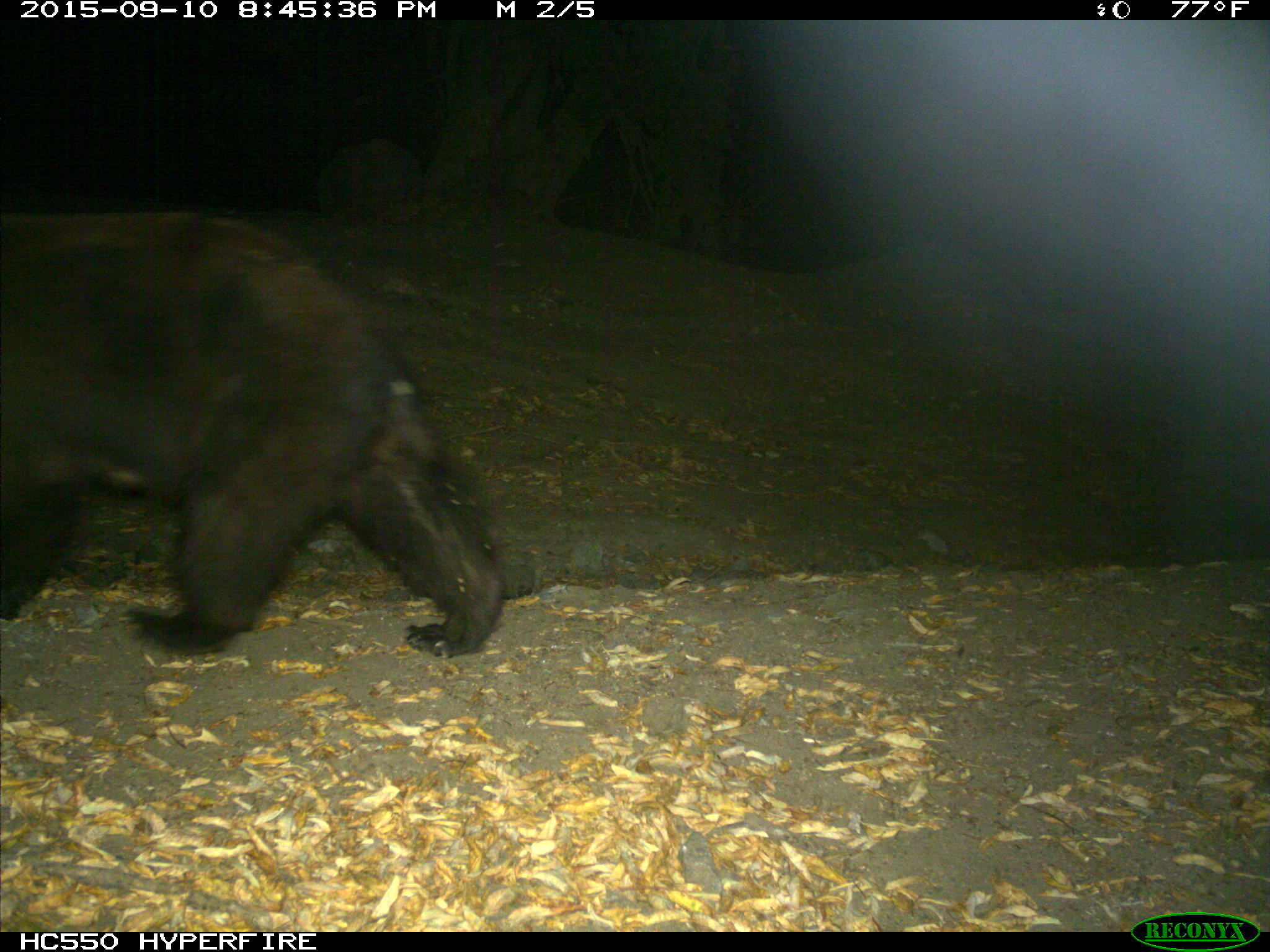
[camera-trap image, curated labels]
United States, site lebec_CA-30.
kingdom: Animalia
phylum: Chordata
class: Mammalia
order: Carnivora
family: Ursidae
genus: Ursus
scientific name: Ursus americanus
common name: american black bear